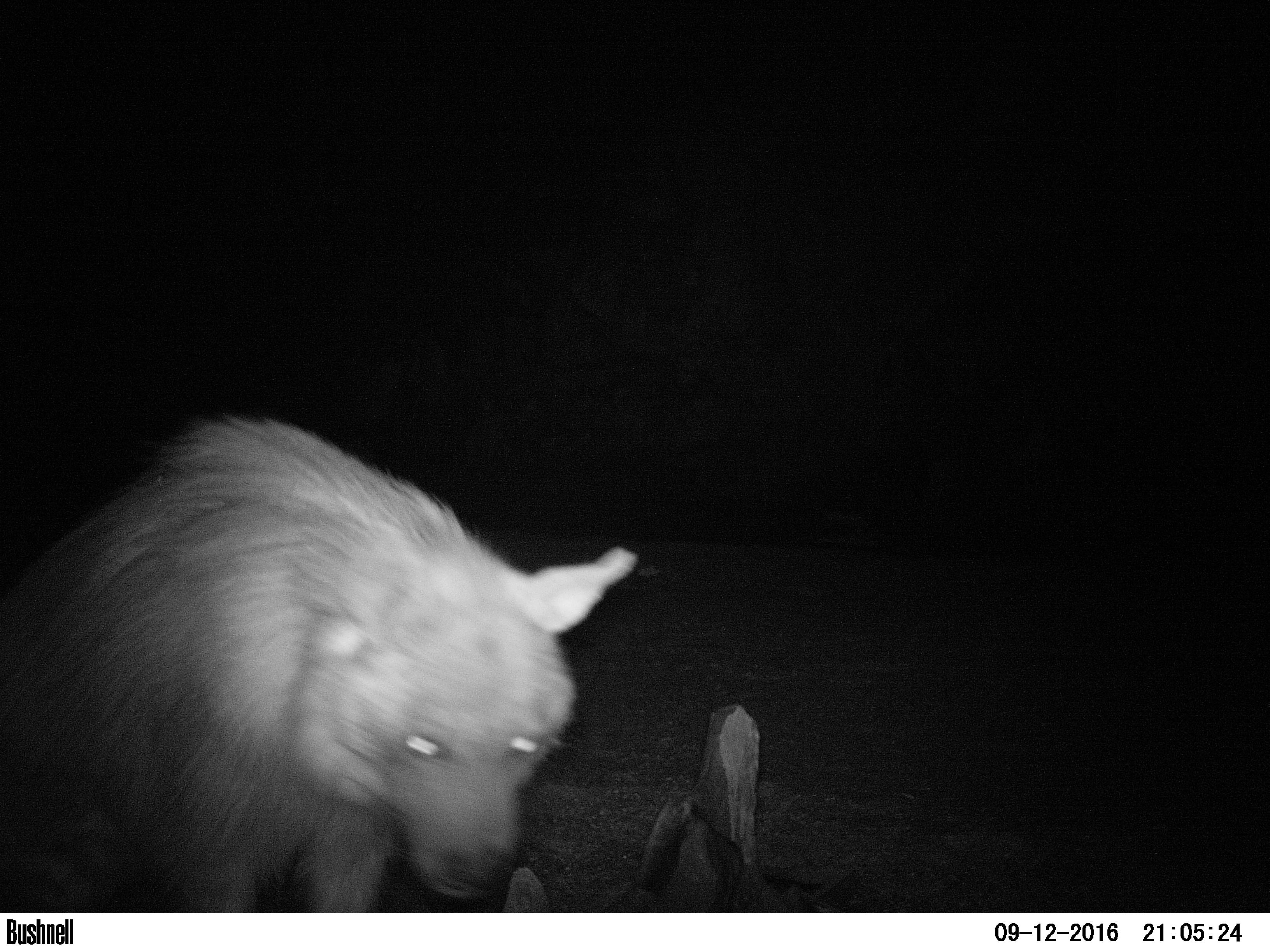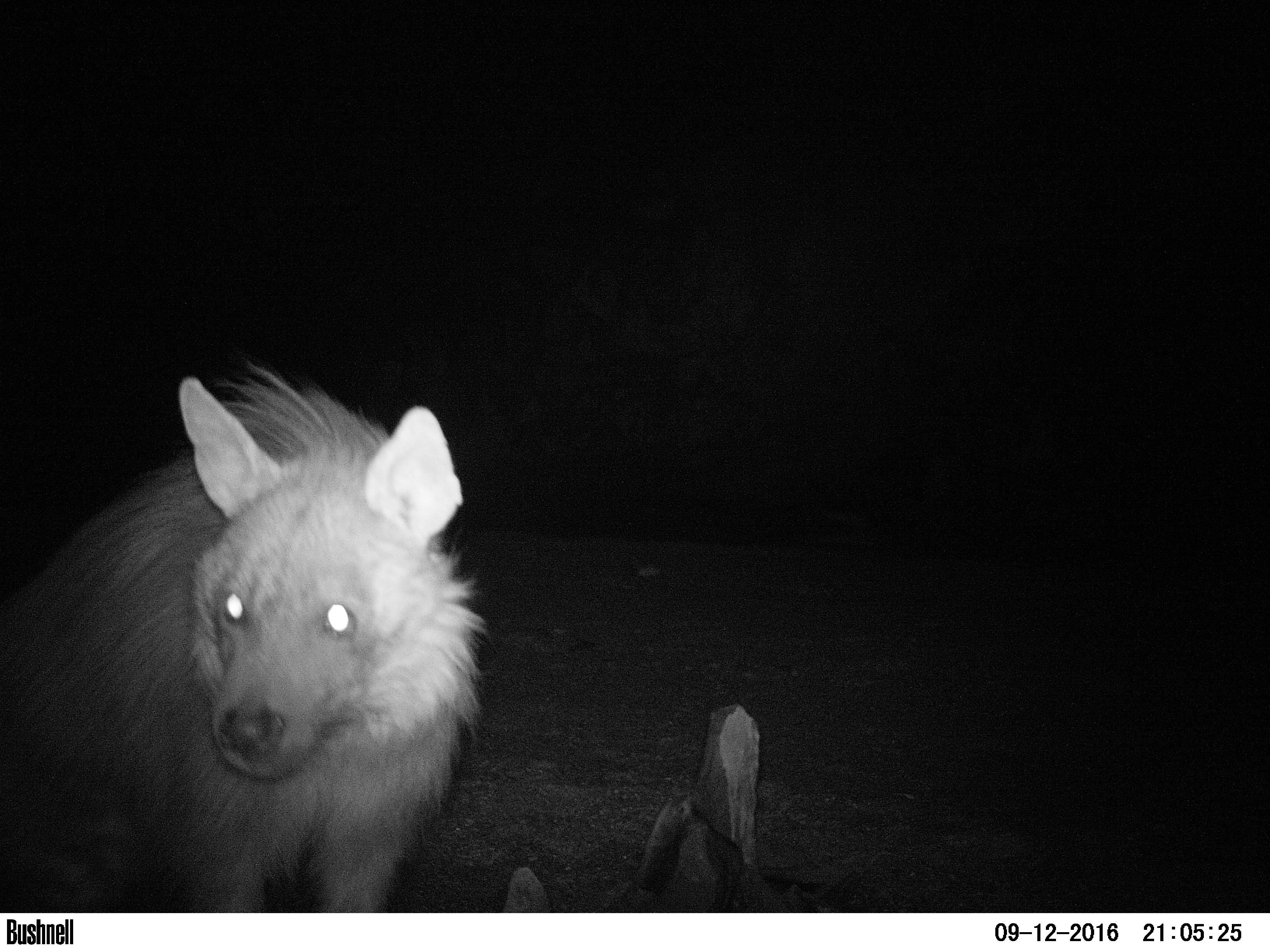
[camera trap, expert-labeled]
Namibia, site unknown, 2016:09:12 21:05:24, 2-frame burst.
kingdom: Animalia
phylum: Chordata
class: Mammalia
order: Carnivora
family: Hyaenidae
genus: Parahyaena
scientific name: Parahyaena brunnea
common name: brown hyena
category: hyaena brunnea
Hyaena brunnea (brown hyena) (Parahyaena brunnea).